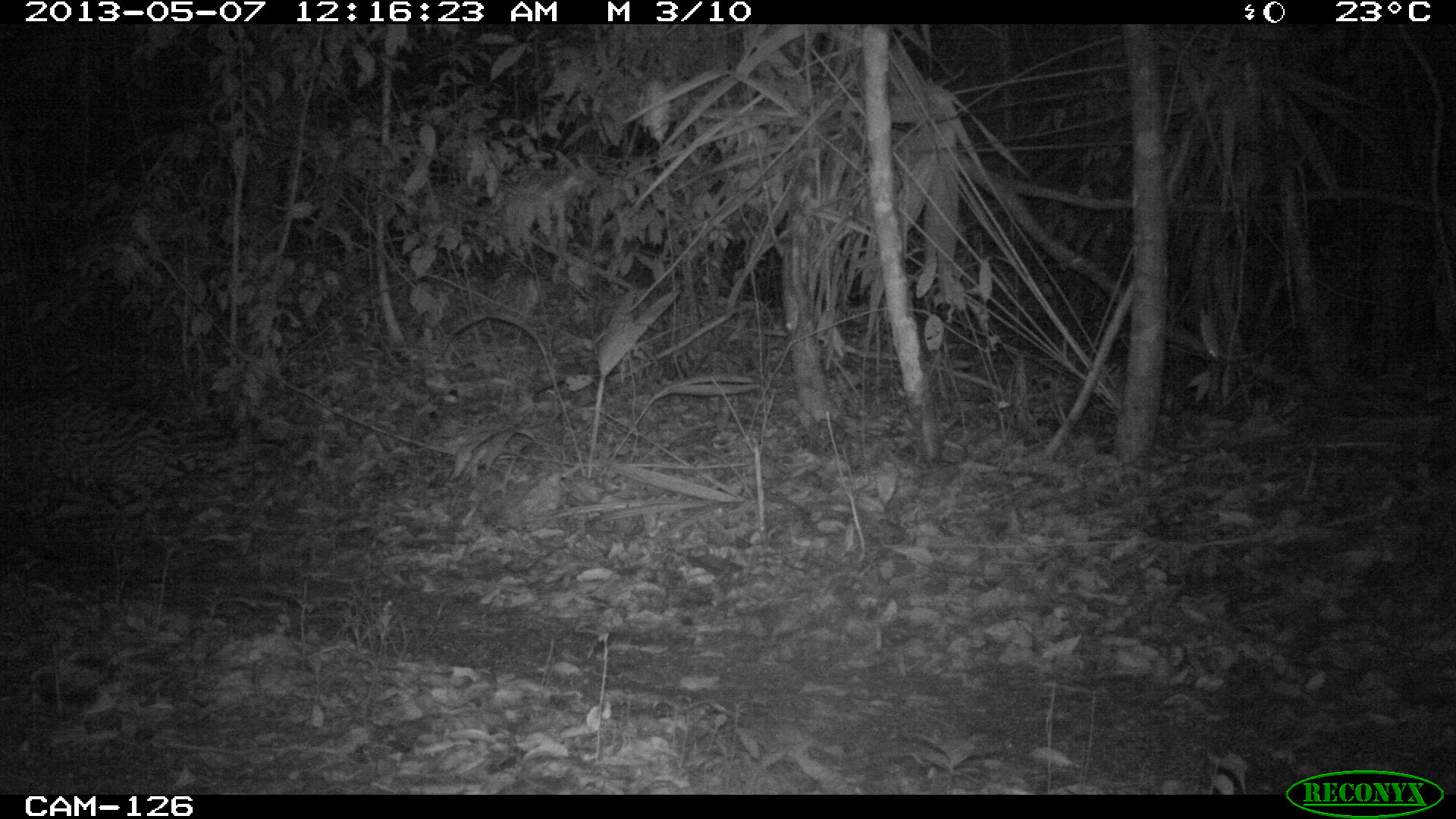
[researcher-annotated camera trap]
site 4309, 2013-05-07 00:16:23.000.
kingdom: Animalia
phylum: Chordata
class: Mammalia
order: Carnivora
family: Felidae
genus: Leopardus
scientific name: Leopardus pardalis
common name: ocelot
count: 1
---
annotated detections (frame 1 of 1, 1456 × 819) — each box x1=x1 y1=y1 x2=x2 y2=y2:
leopardus pardalis: x1=0 y1=391 x2=259 y2=555